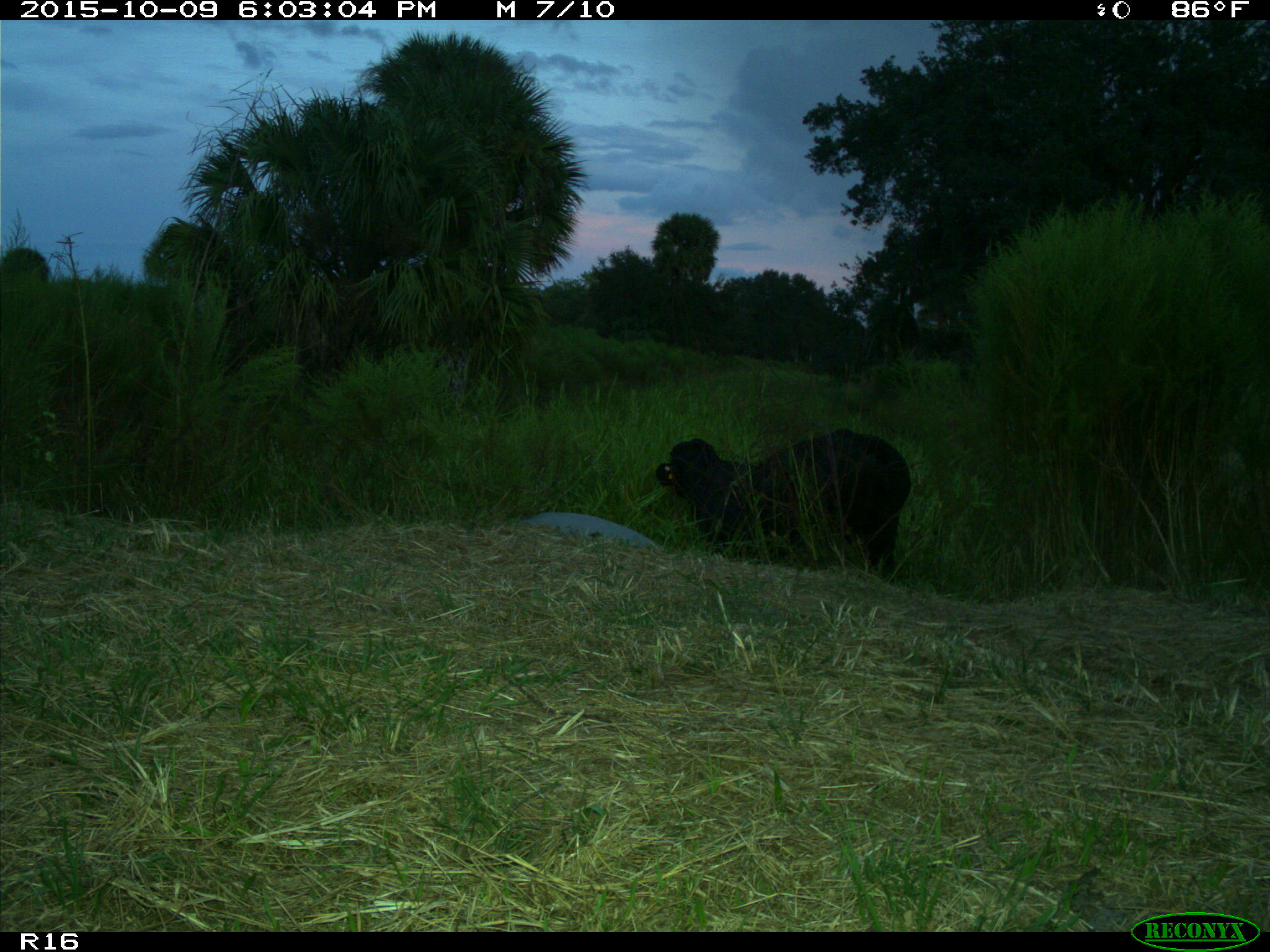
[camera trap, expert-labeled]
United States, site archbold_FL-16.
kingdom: Animalia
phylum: Chordata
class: Mammalia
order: Artiodactyla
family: Bovidae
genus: Bos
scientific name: Bos taurus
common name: domestic cow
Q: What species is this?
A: Bos taurus (domestic cow).